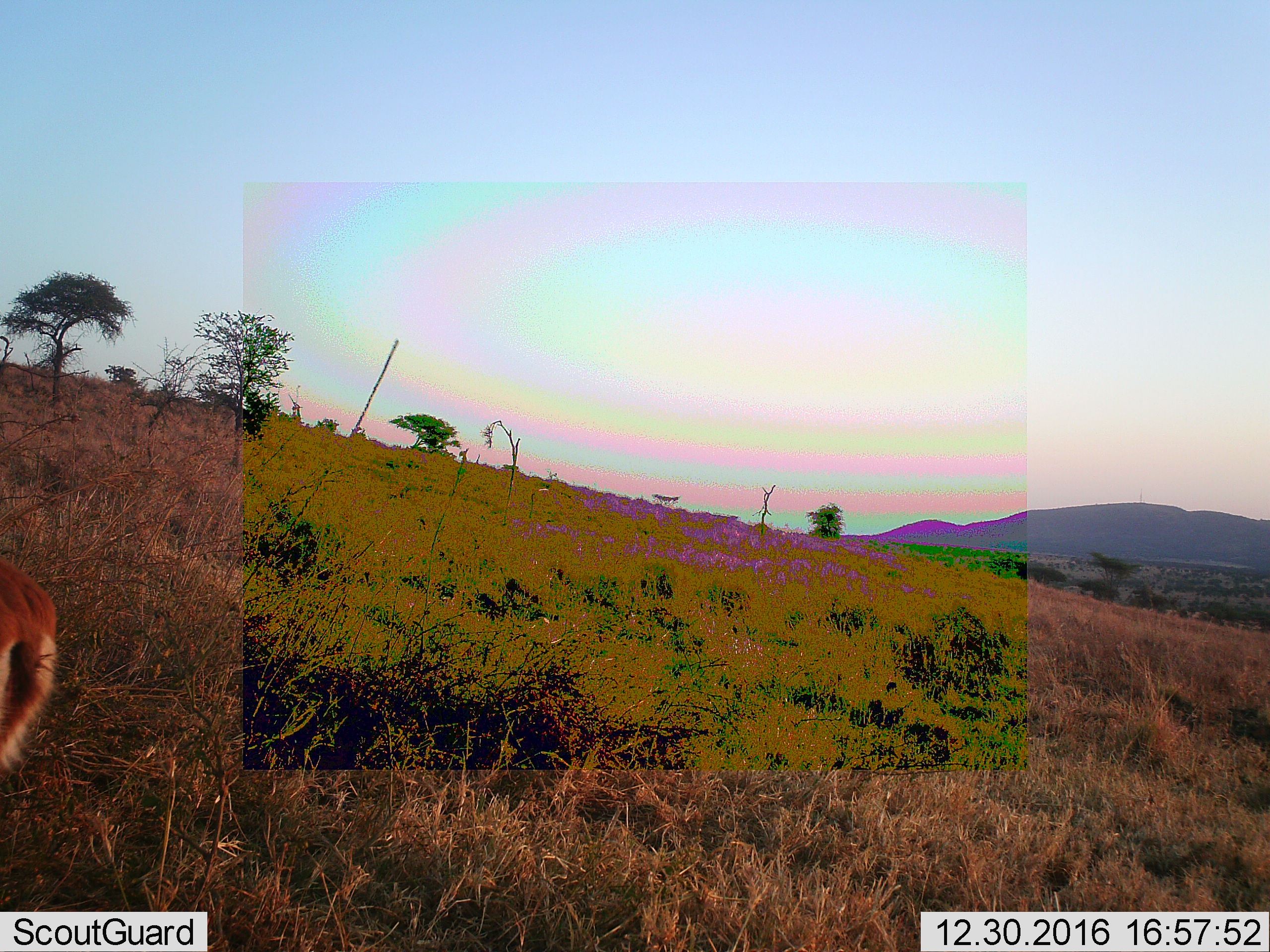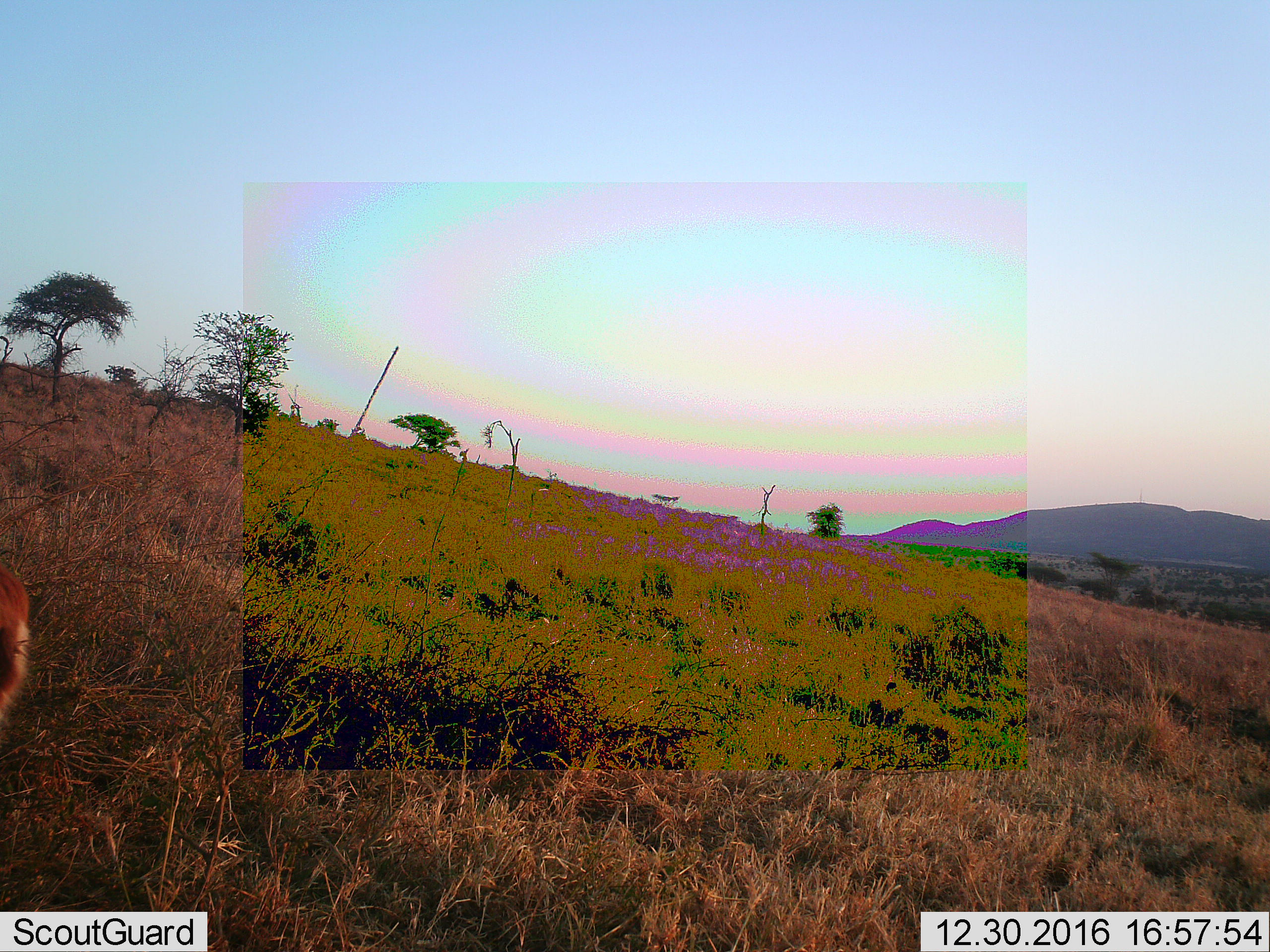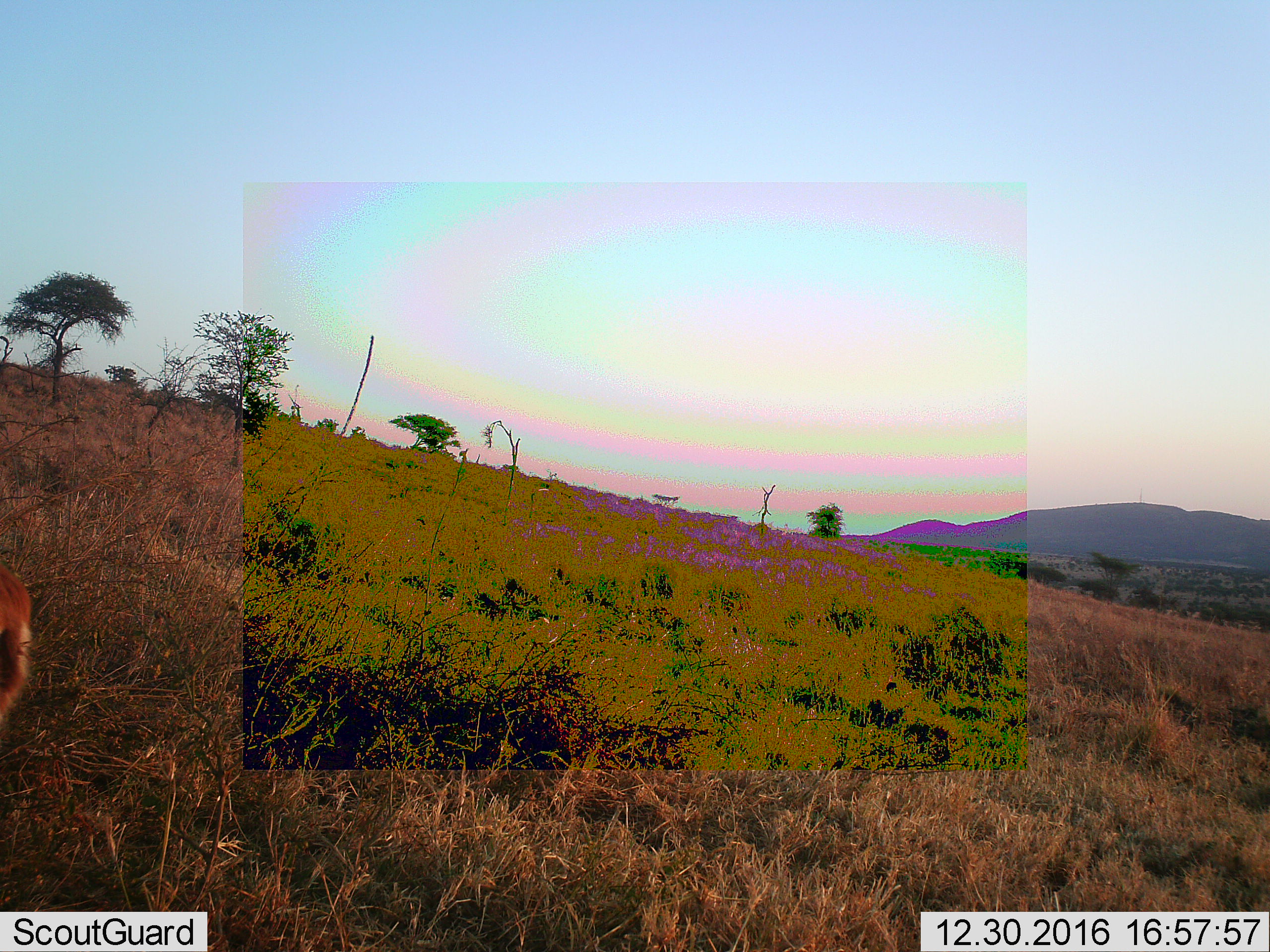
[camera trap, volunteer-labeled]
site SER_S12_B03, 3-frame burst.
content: unidentified animal